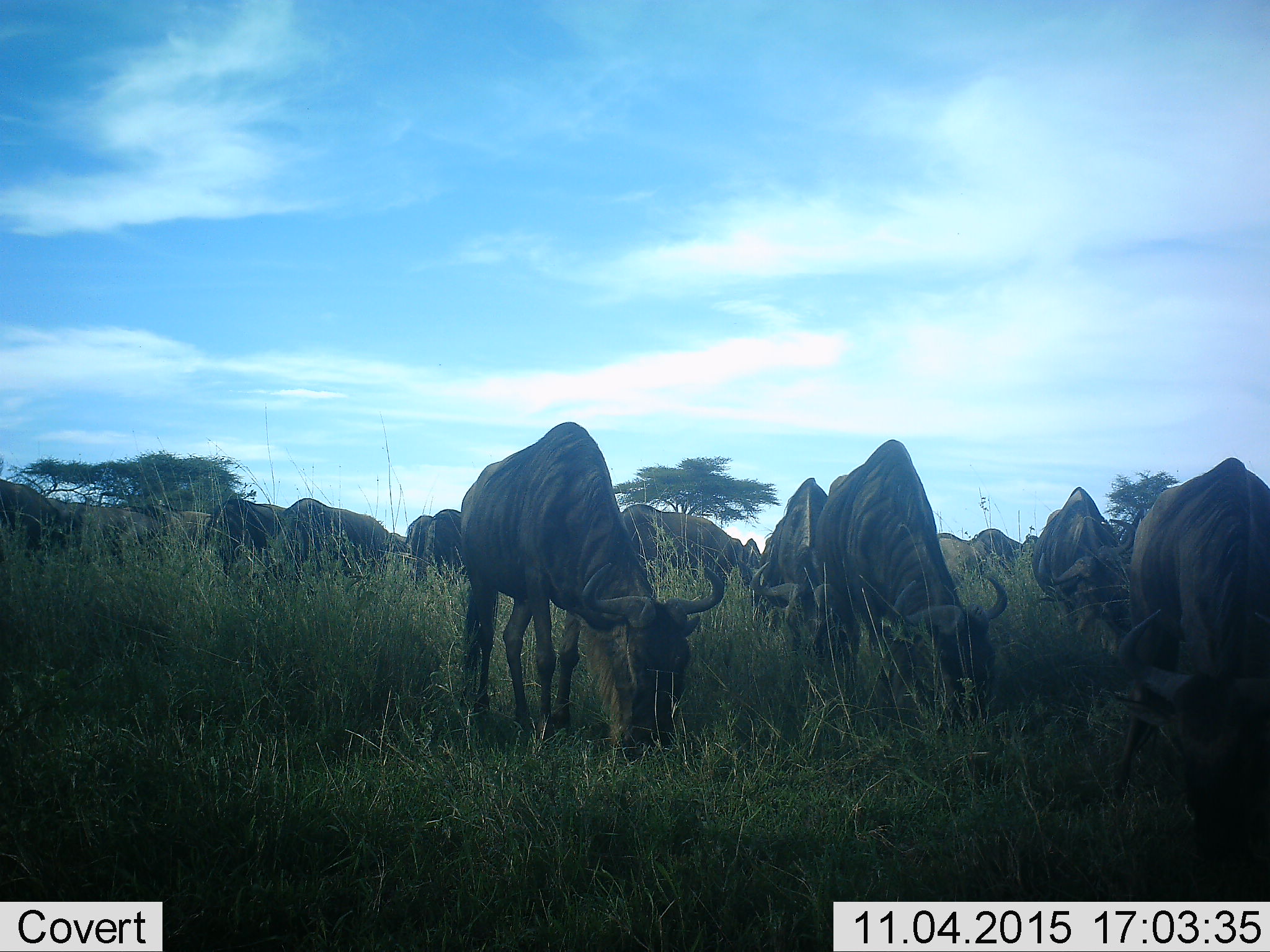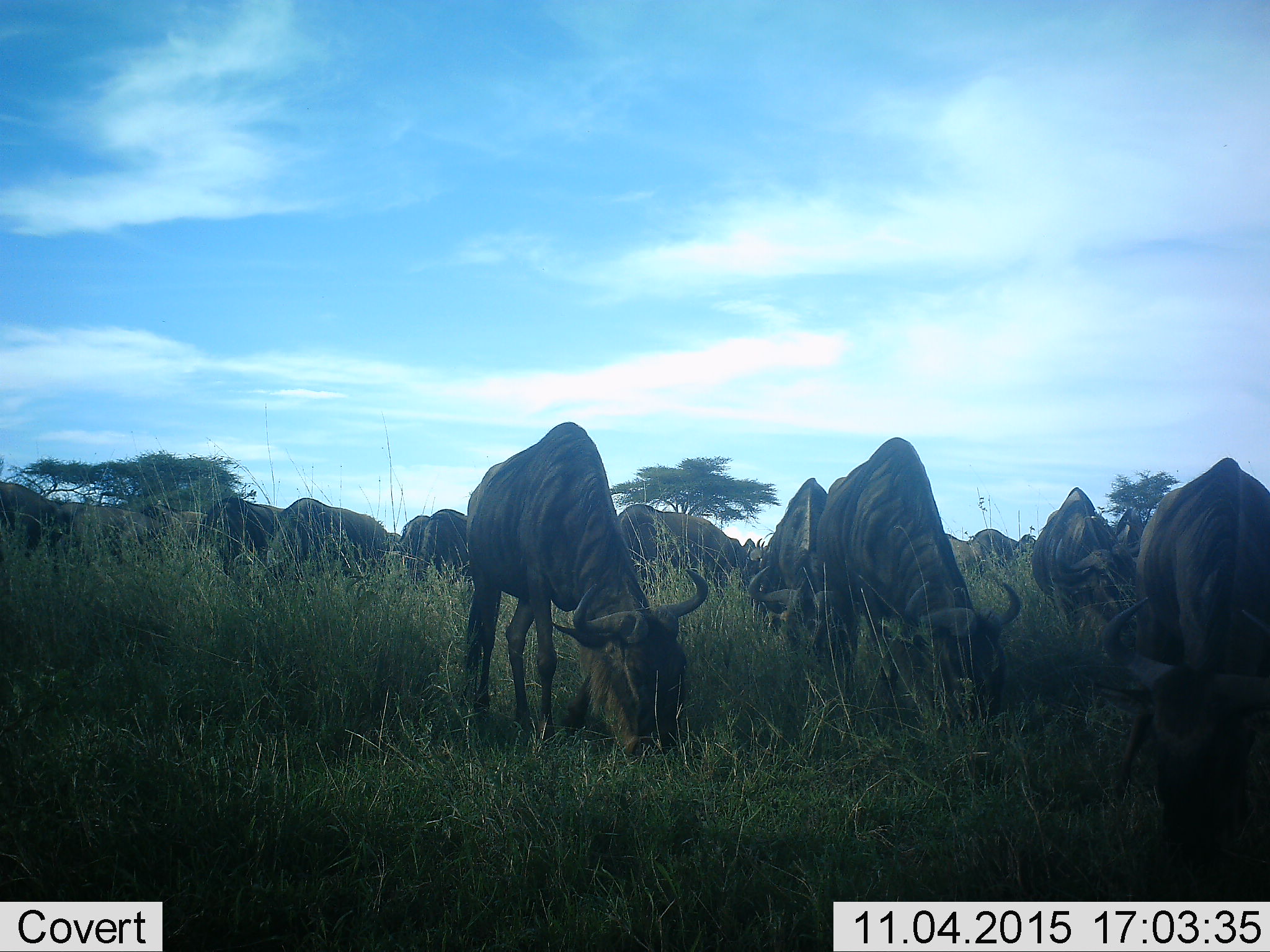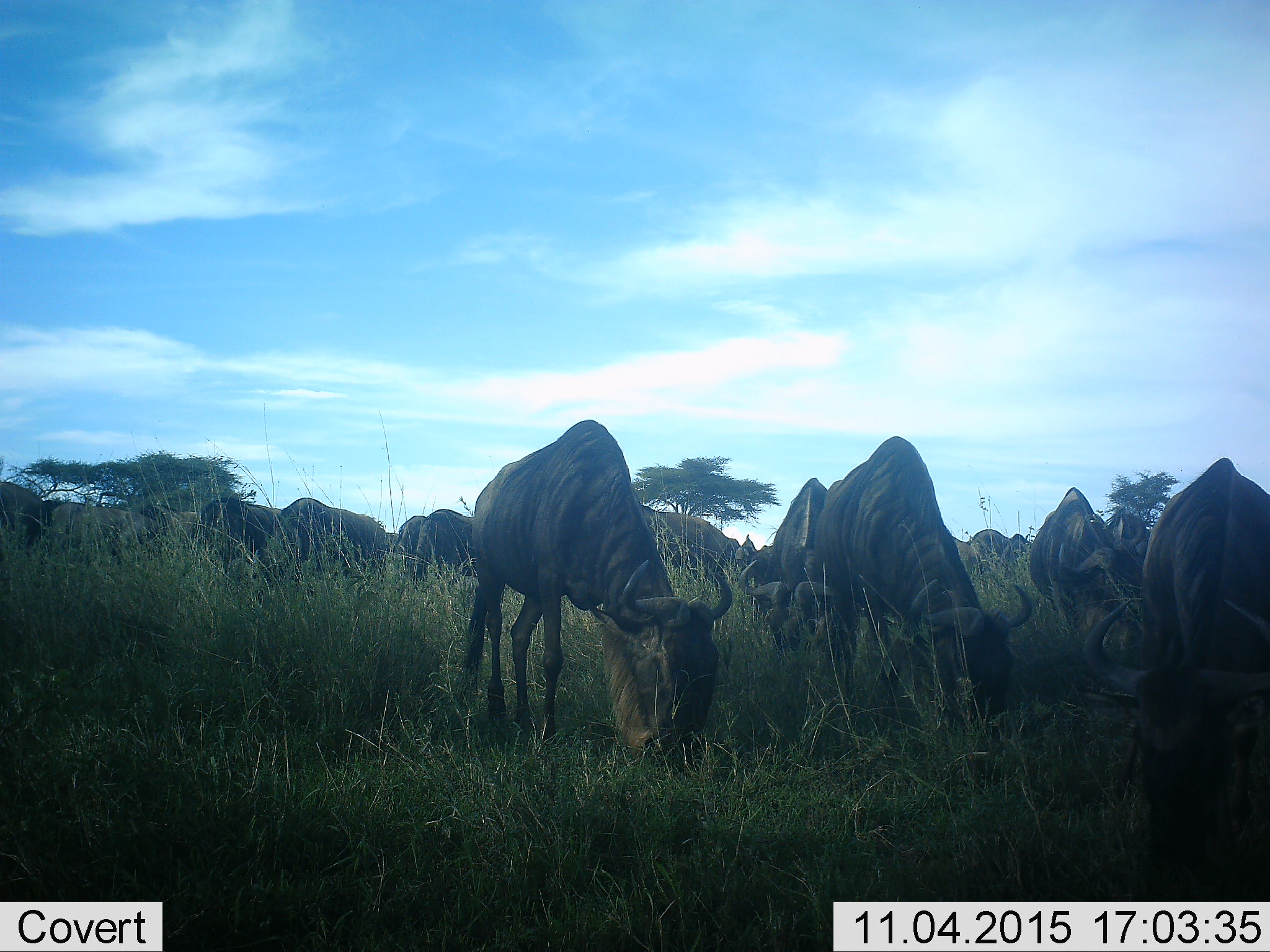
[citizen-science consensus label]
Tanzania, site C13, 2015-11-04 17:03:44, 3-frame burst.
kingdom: Animalia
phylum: Chordata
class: Mammalia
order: Artiodactyla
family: Bovidae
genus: Connochaetes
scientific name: Connochaetes taurinus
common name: blue wildebeest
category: wildebeest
Wildebeest (blue wildebeest) (Connochaetes taurinus), count 11-50. Behavior (volunteer vote fractions): standing 35%, resting 6%, moving 12%, interacting 12%. Young present (vote fraction): 18%. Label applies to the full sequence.